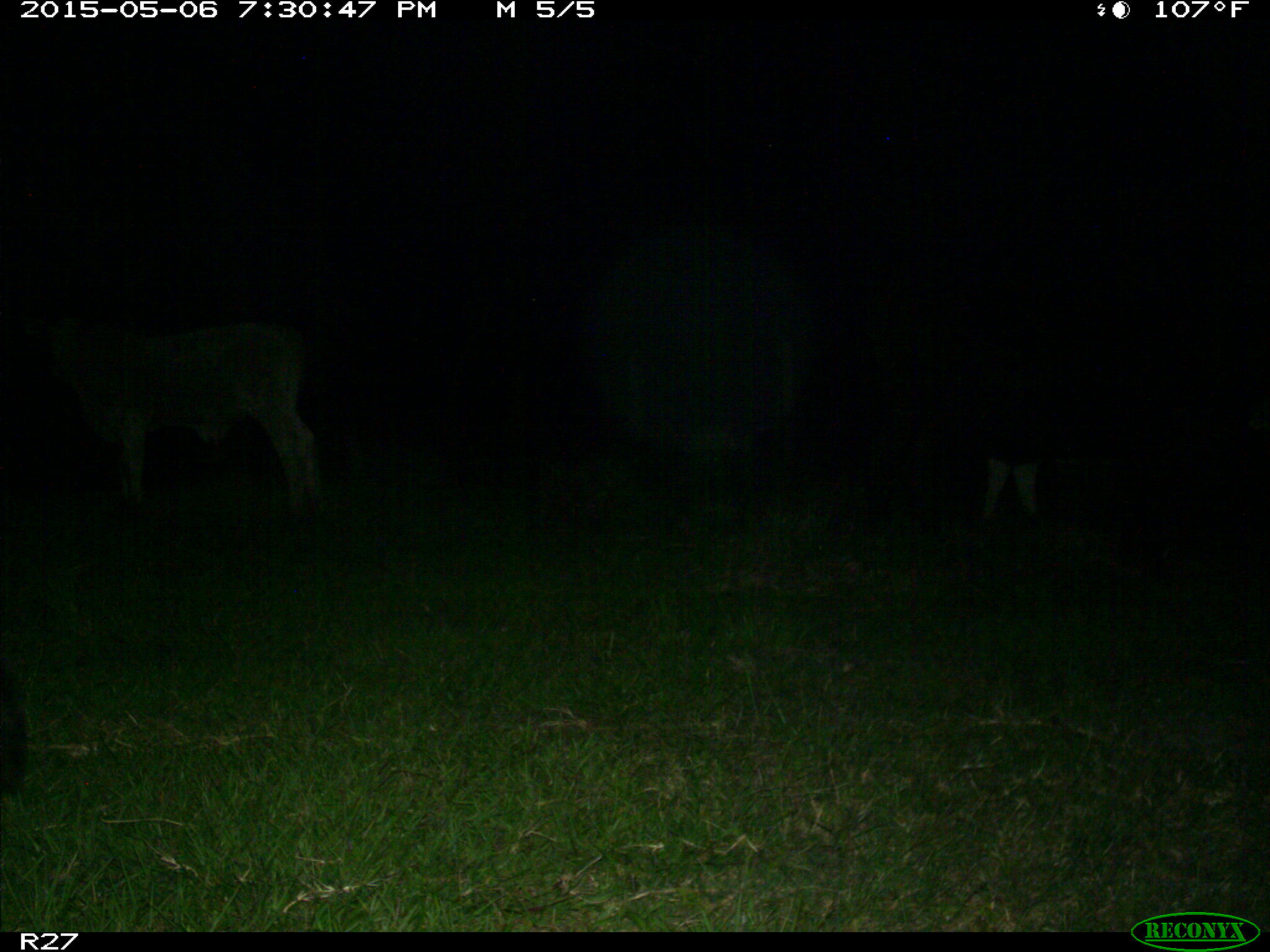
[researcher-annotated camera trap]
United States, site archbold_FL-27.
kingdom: Animalia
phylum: Chordata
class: Mammalia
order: Artiodactyla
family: Bovidae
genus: Bos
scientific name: Bos taurus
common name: domestic cow